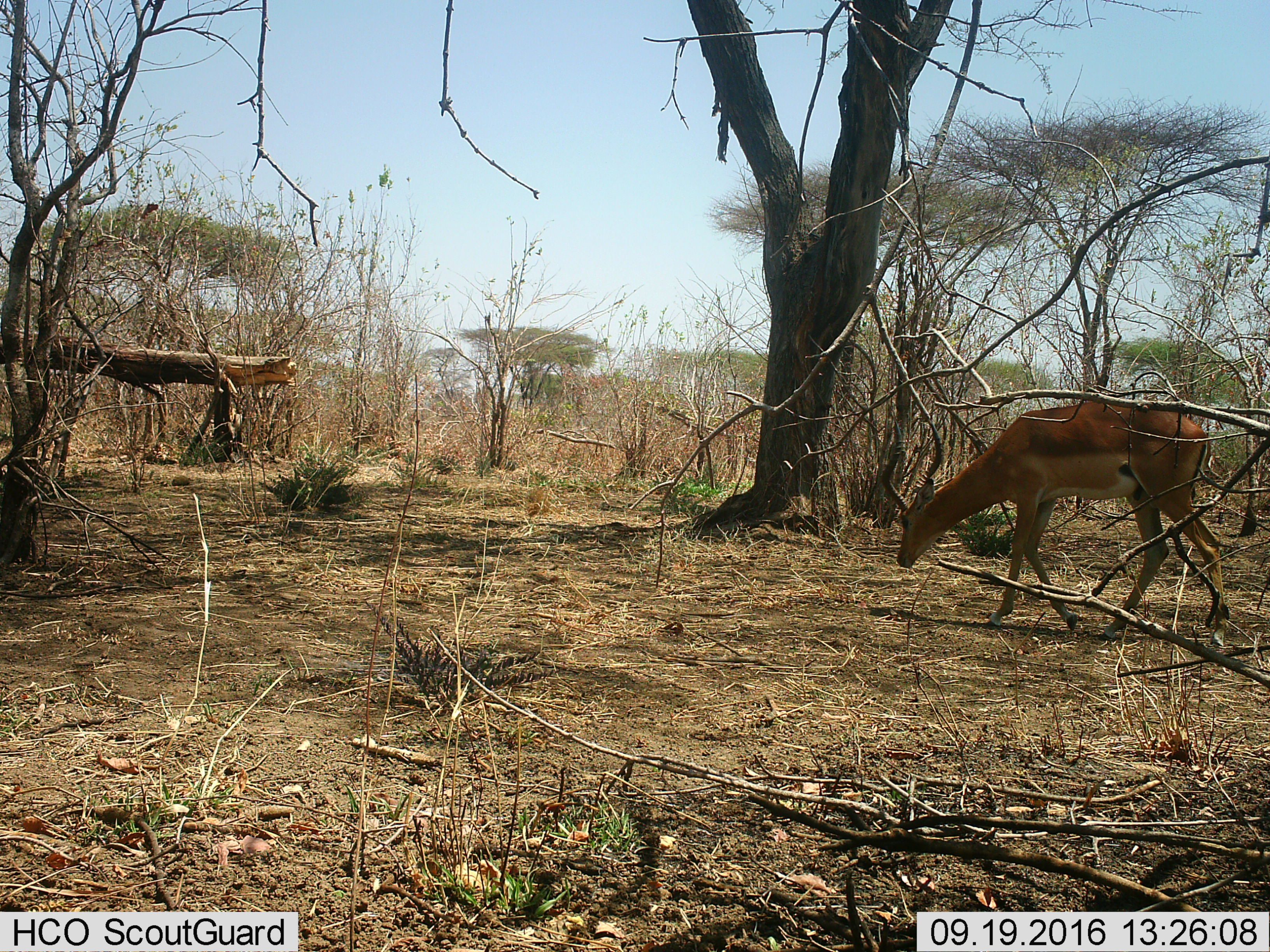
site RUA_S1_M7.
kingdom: Animalia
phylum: Chordata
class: Mammalia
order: Artiodactyla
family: Bovidae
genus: Aepyceros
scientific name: Aepyceros melampus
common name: impala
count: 1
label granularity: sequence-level